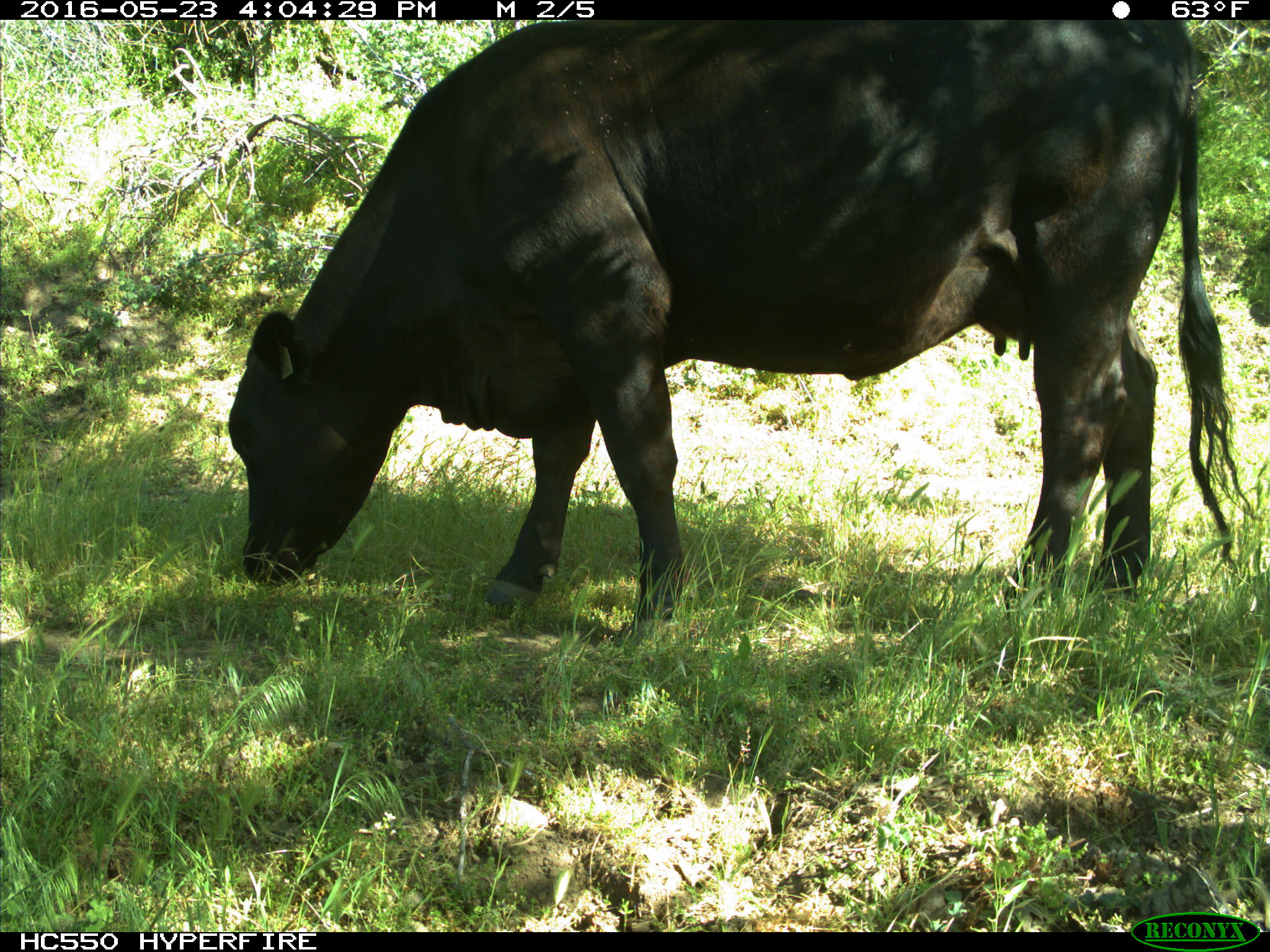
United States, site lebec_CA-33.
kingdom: Animalia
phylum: Chordata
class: Mammalia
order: Artiodactyla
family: Bovidae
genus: Bos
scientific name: Bos taurus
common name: domestic cow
Bos taurus (domestic cow).